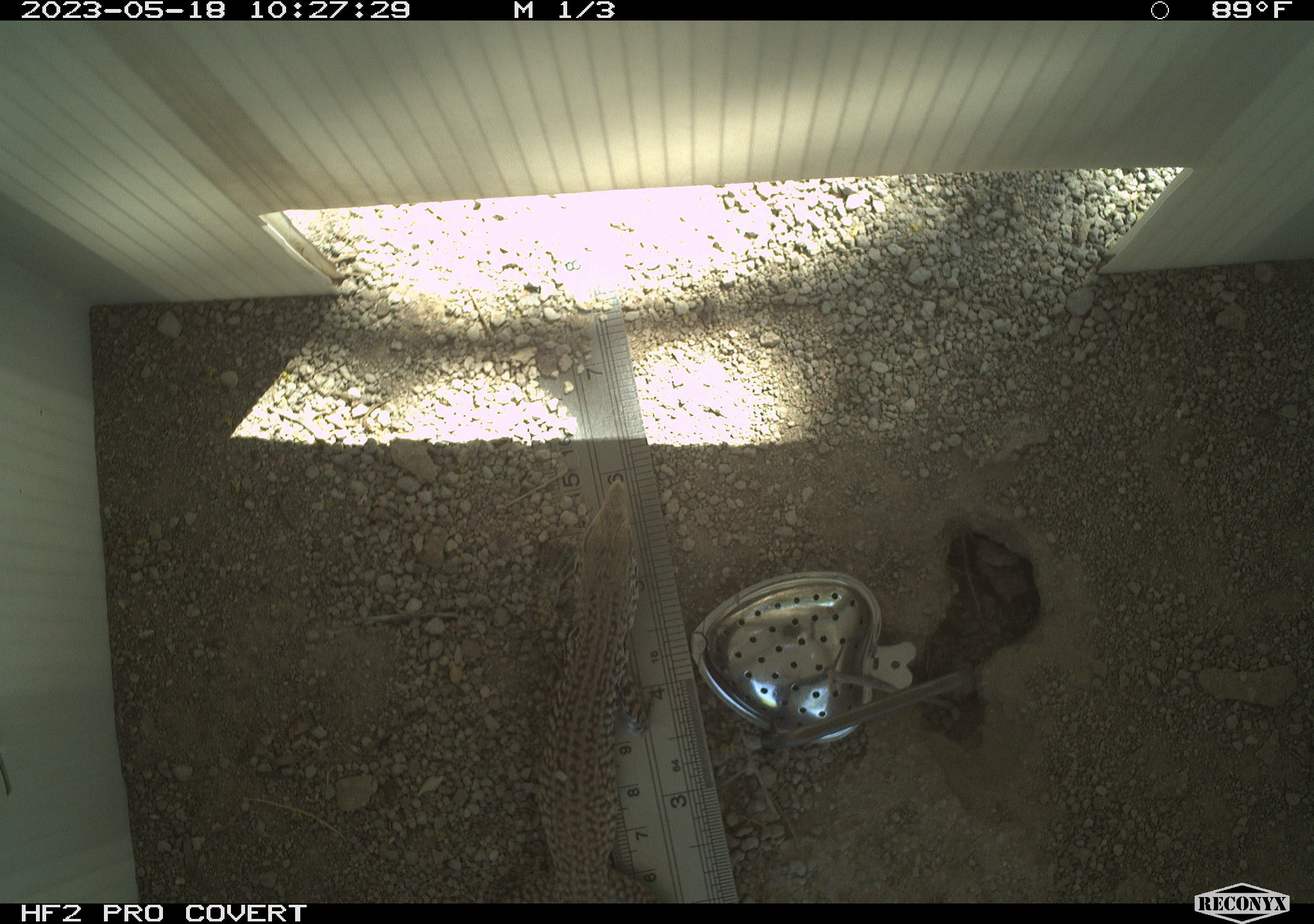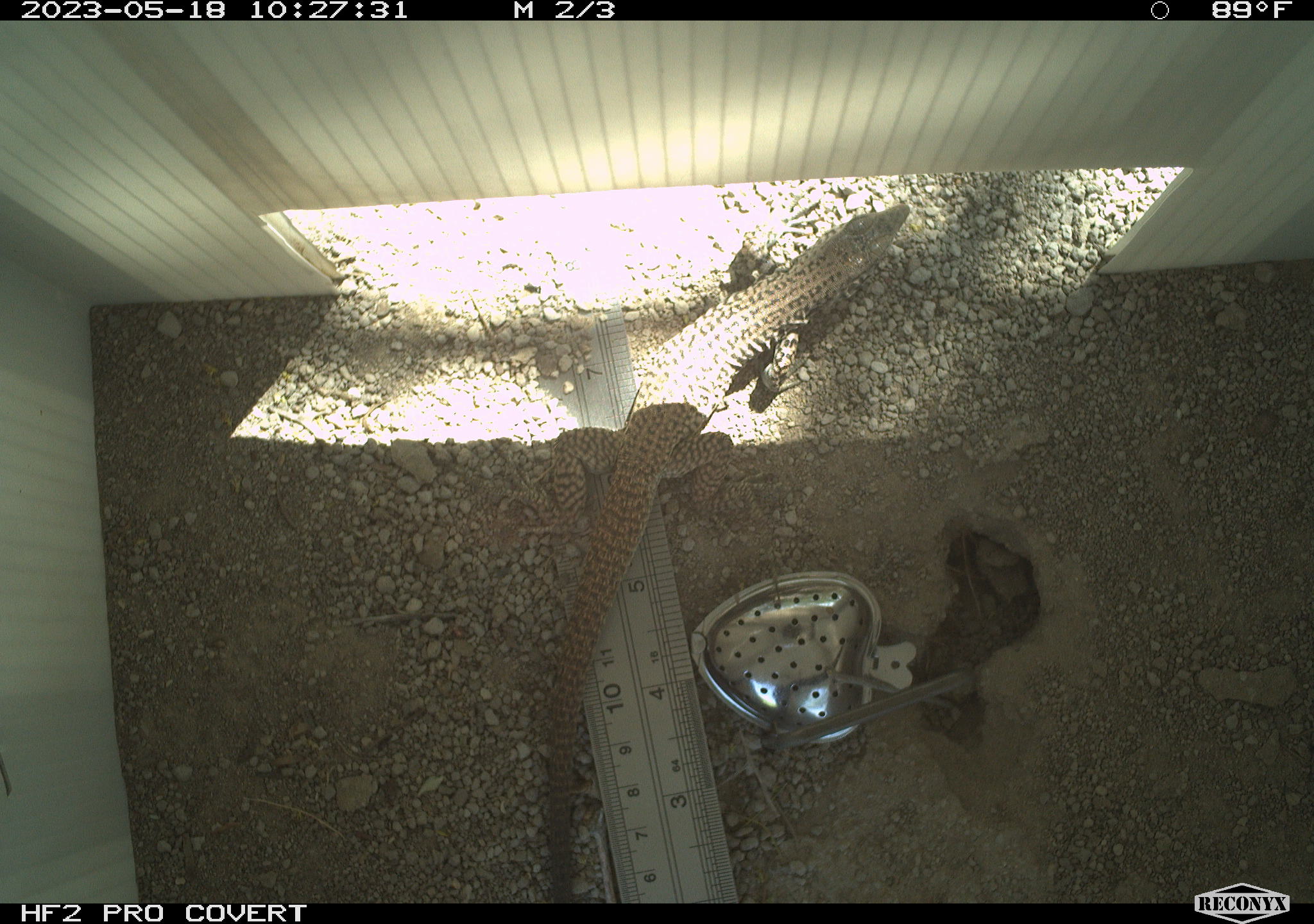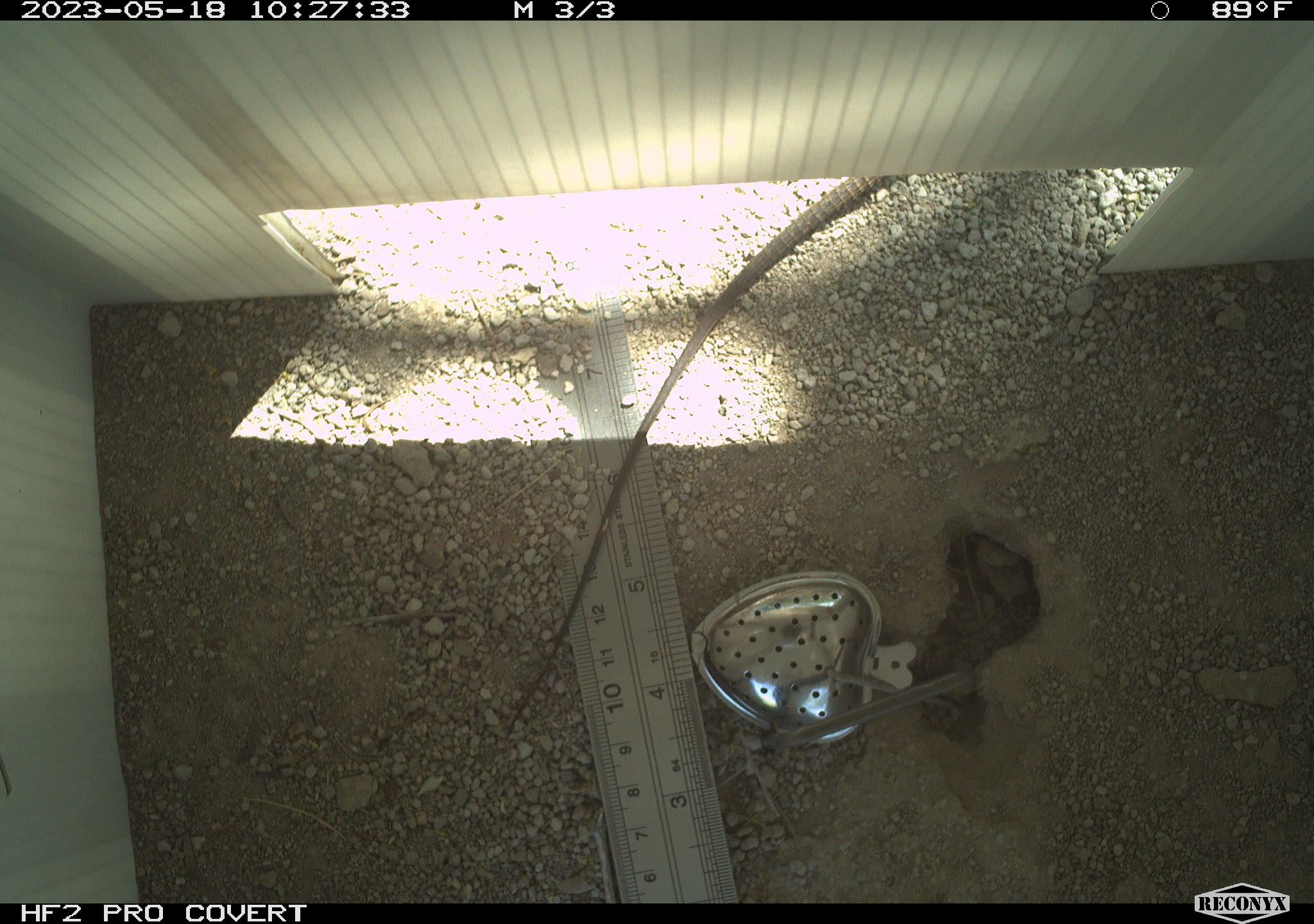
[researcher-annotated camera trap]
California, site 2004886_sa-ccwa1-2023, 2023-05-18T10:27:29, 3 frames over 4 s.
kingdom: Animalia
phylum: Chordata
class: Reptilia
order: Squamata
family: Teiidae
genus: Aspidoscelis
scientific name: Aspidoscelis tigris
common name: western whiptail